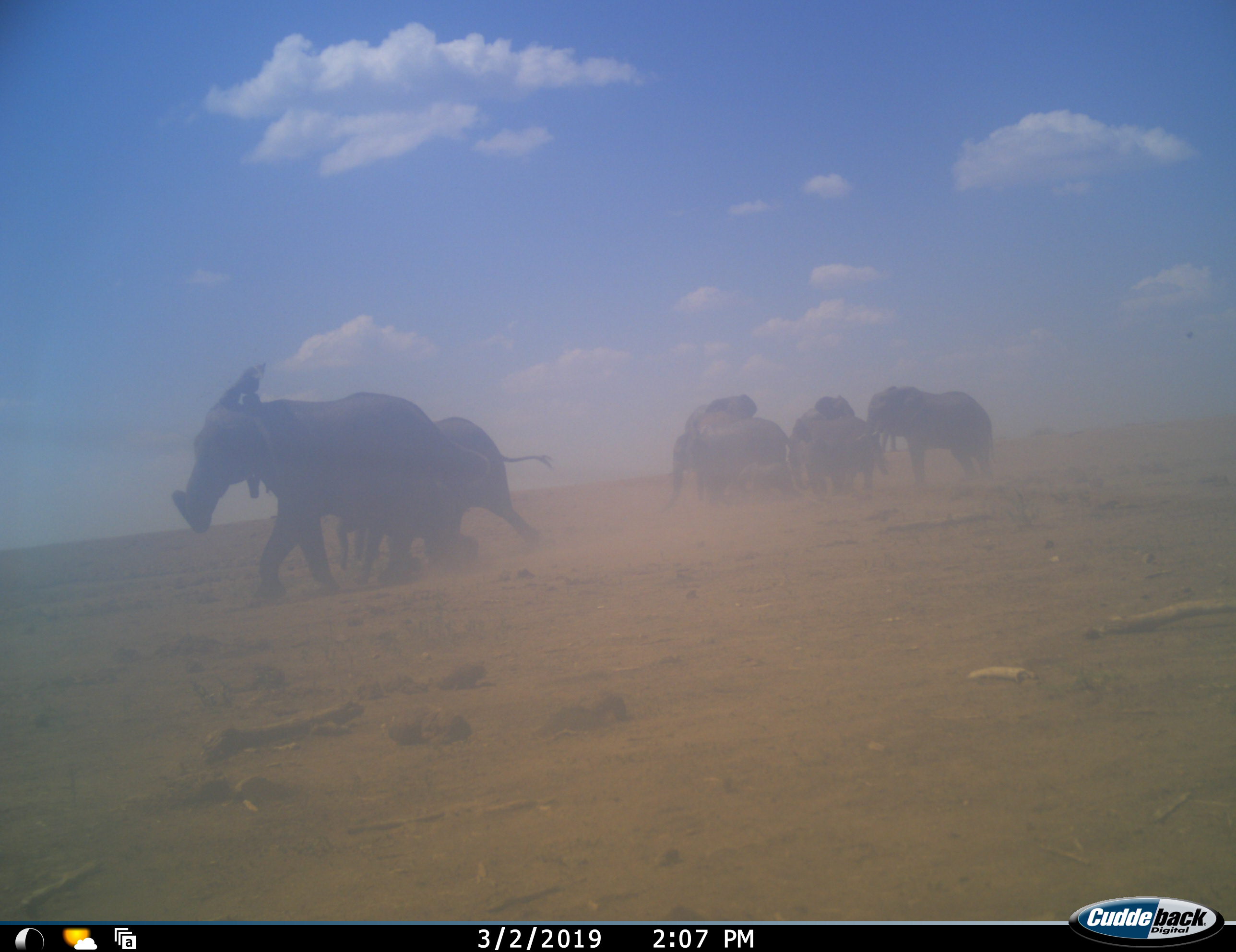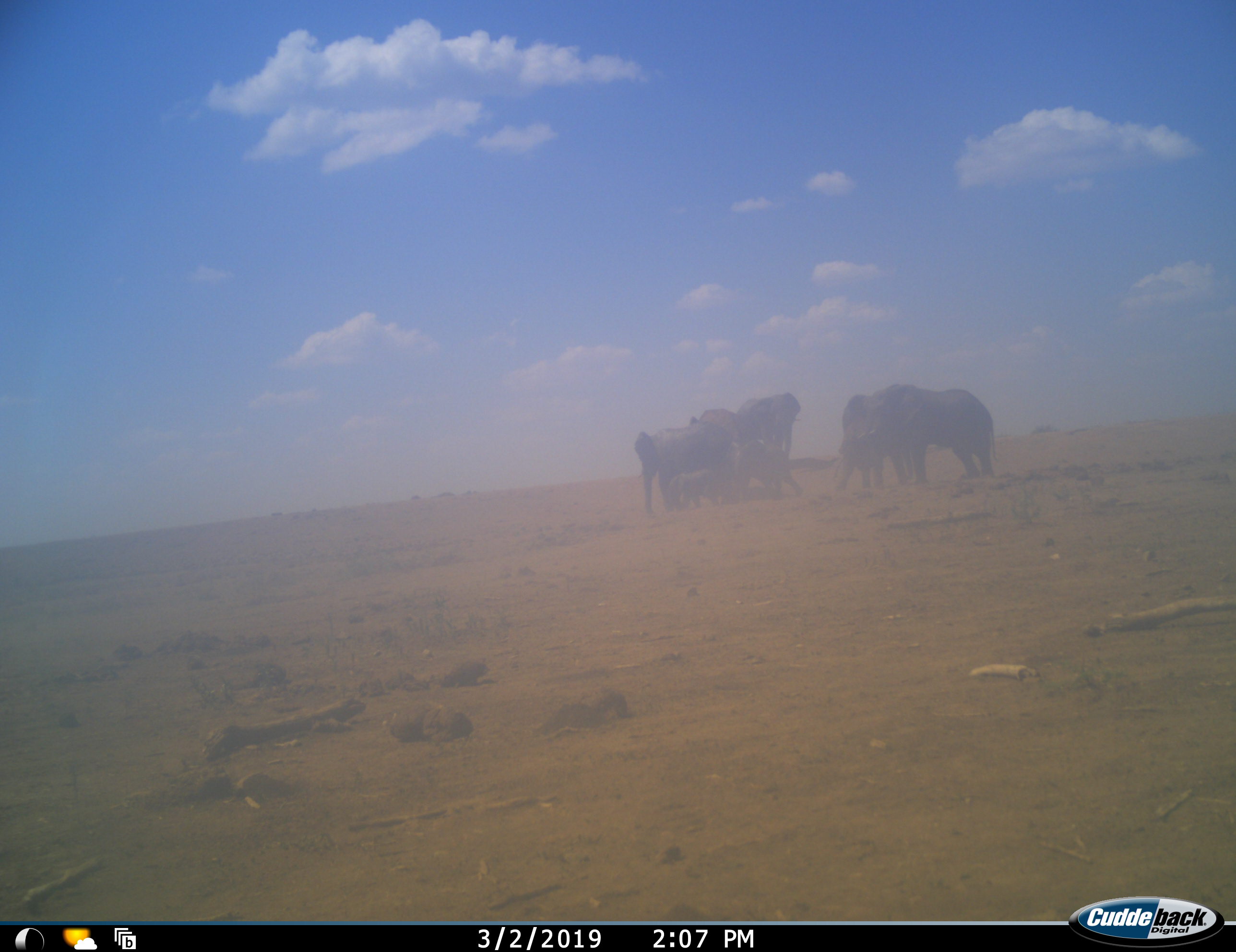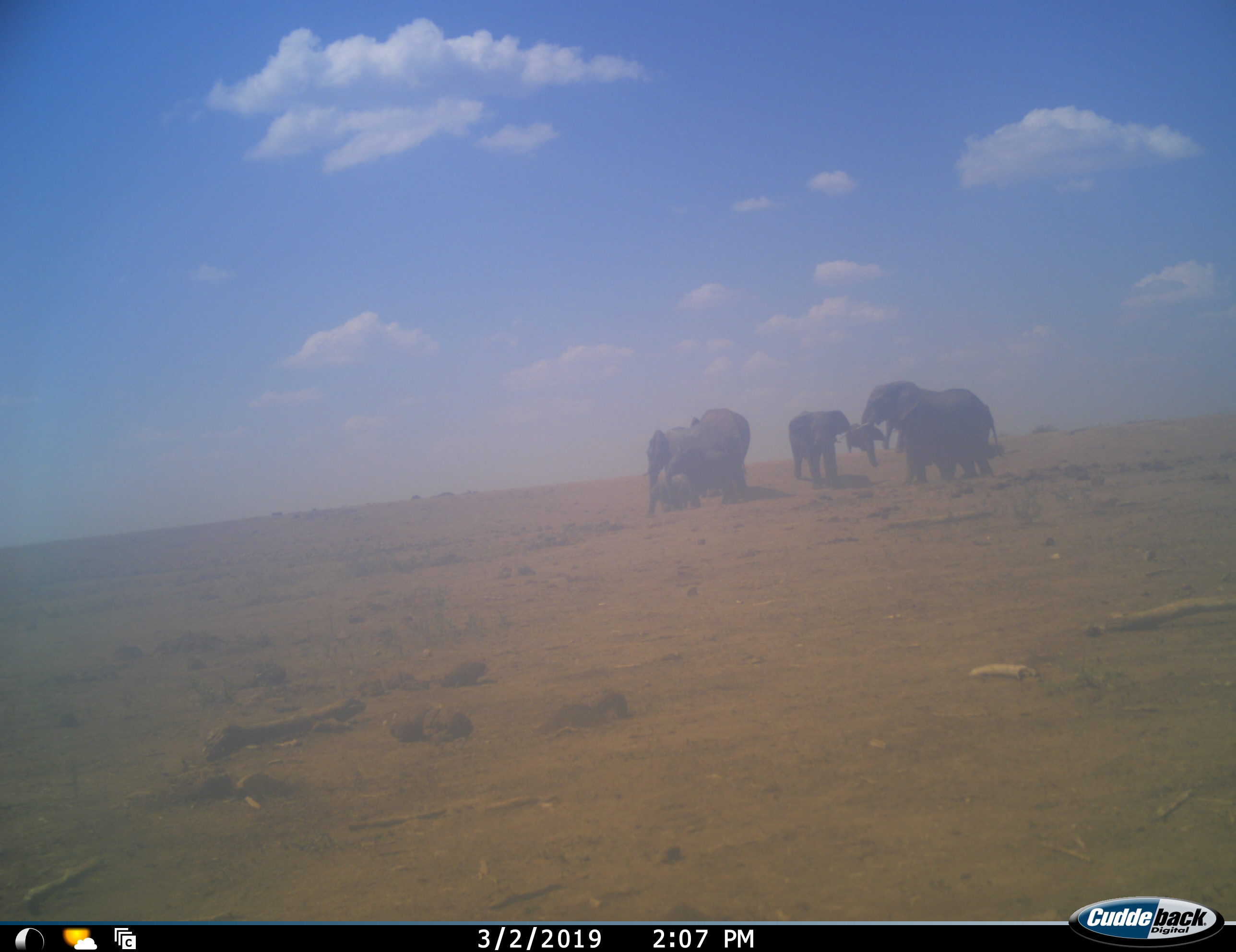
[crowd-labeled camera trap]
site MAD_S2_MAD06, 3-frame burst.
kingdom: Animalia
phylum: Chordata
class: Mammalia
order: Proboscidea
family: Elephantidae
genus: Loxodonta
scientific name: Loxodonta africana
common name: african bush elephant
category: elephant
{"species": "elephant (african bush elephant) (Loxodonta africana)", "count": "9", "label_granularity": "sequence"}